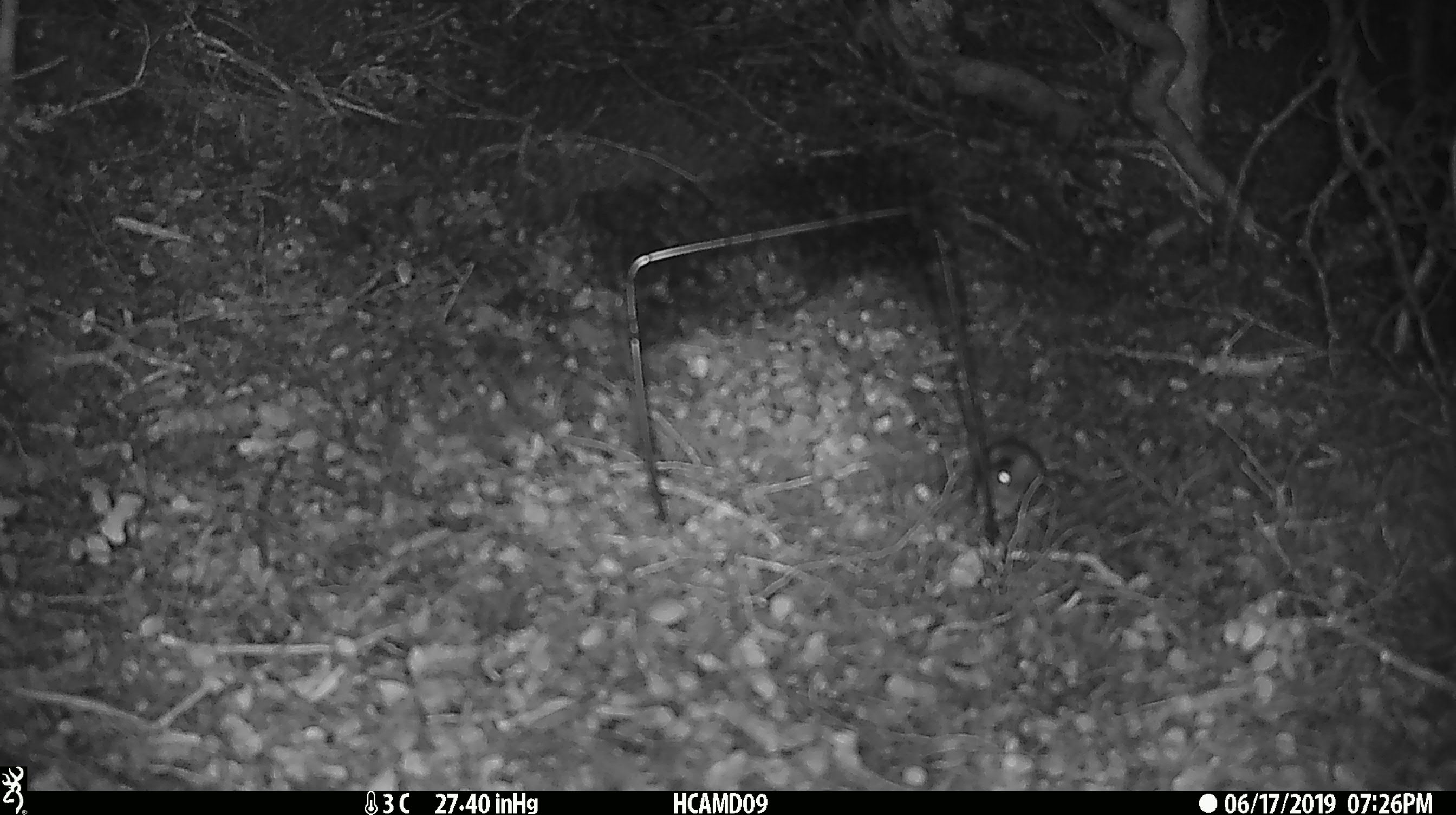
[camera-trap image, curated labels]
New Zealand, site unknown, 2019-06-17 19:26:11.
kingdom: Animalia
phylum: Chordata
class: Mammalia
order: Rodentia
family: Muridae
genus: Mus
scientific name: Mus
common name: mouse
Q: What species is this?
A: Mouse (Mus).